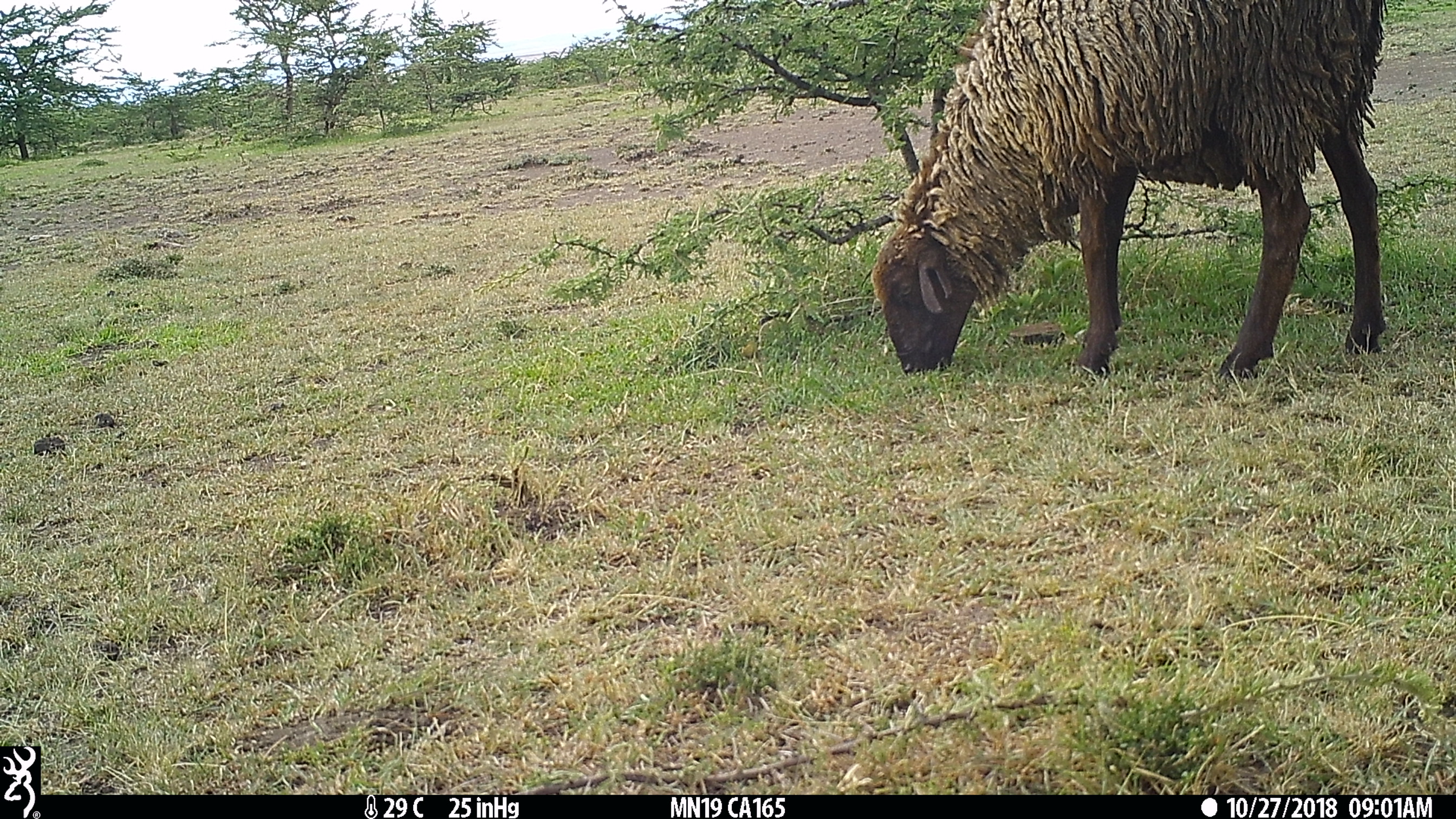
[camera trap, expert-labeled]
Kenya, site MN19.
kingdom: Animalia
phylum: Chordata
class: Mammalia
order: Artiodactyla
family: Bovidae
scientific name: Bovidae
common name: sheep or goat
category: shoat